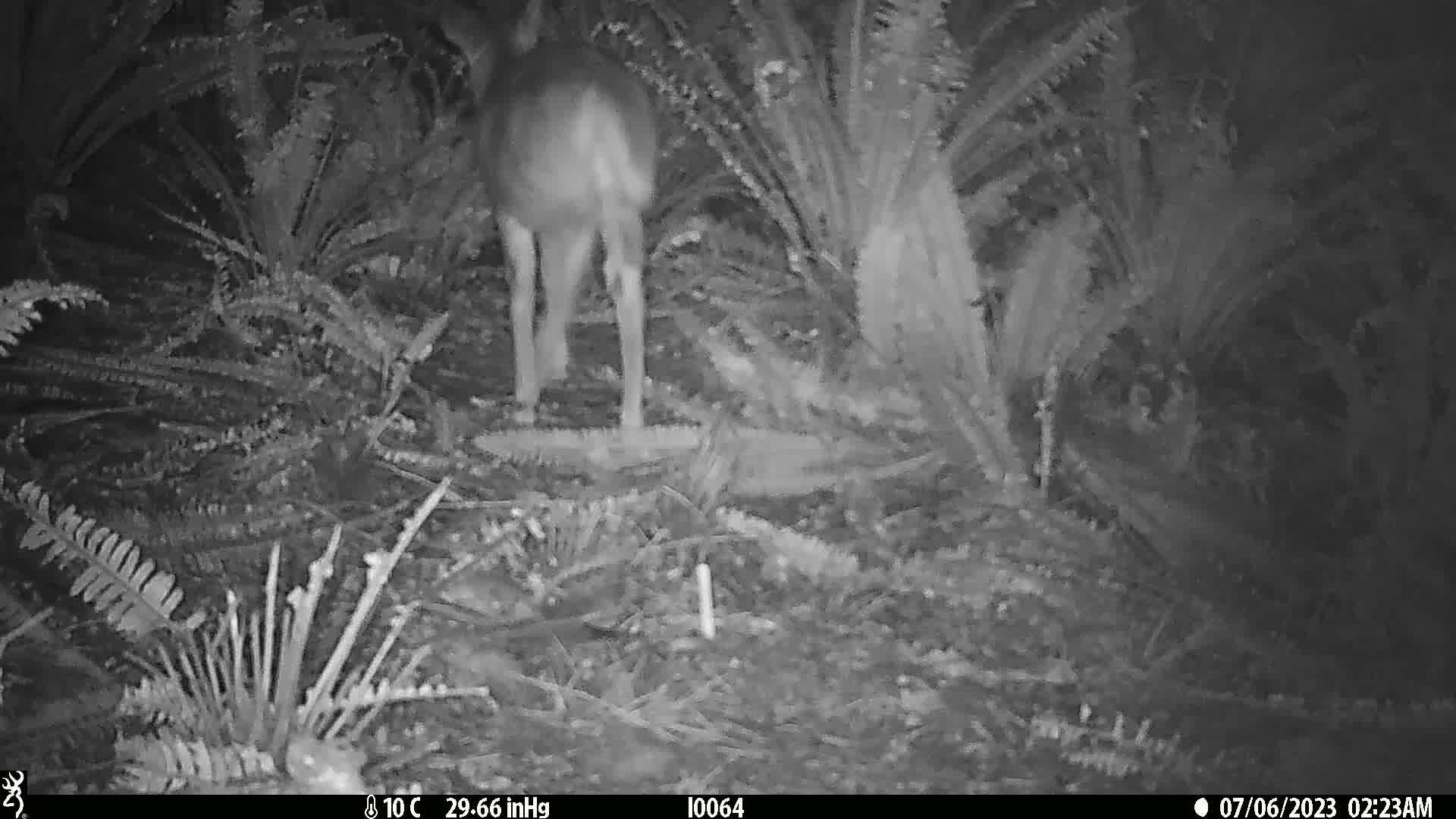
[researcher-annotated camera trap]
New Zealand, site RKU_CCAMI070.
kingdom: Animalia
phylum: Chordata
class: Mammalia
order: Artiodactyla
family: Cervidae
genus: Odocoileus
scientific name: Odocoileus virginianus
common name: white-tailed deer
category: white tailed deer